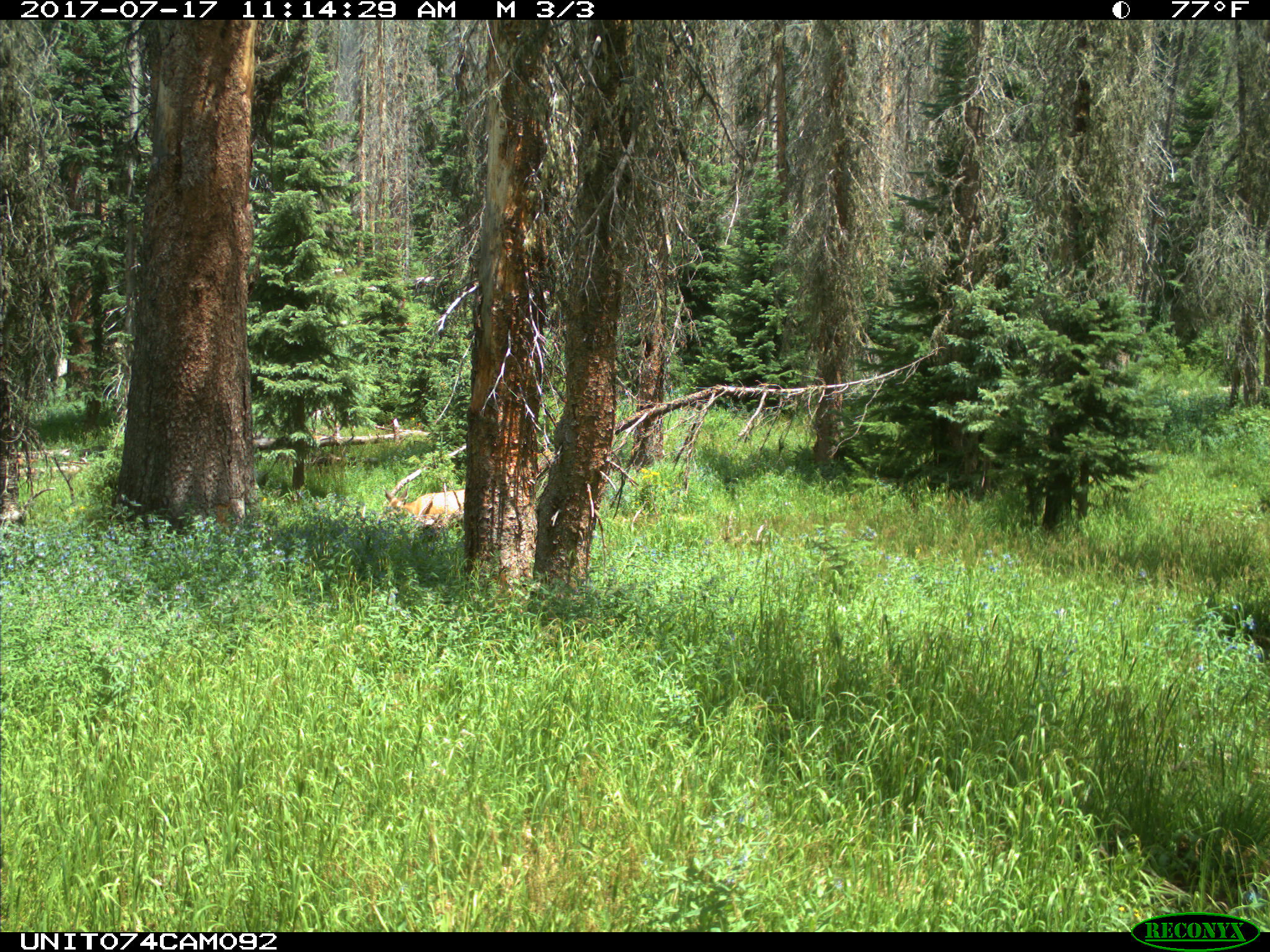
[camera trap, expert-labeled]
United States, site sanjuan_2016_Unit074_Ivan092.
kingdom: Animalia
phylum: Chordata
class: Mammalia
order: Artiodactyla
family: Cervidae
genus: Odocoileus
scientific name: Odocoileus hemionus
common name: mule deer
Odocoileus hemionus (mule deer).